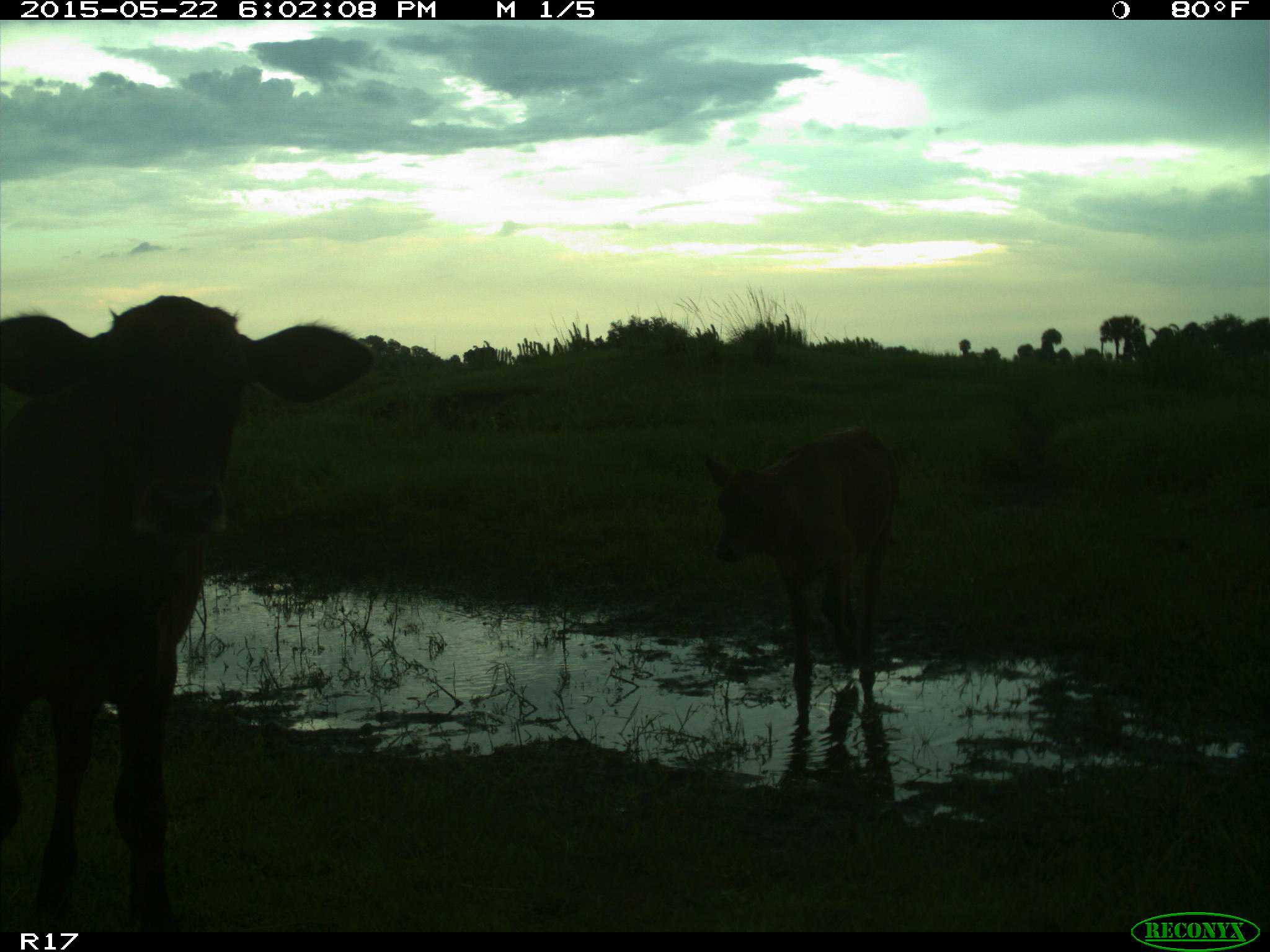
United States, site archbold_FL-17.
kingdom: Animalia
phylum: Chordata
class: Mammalia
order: Artiodactyla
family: Bovidae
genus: Bos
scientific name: Bos taurus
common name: domestic cow